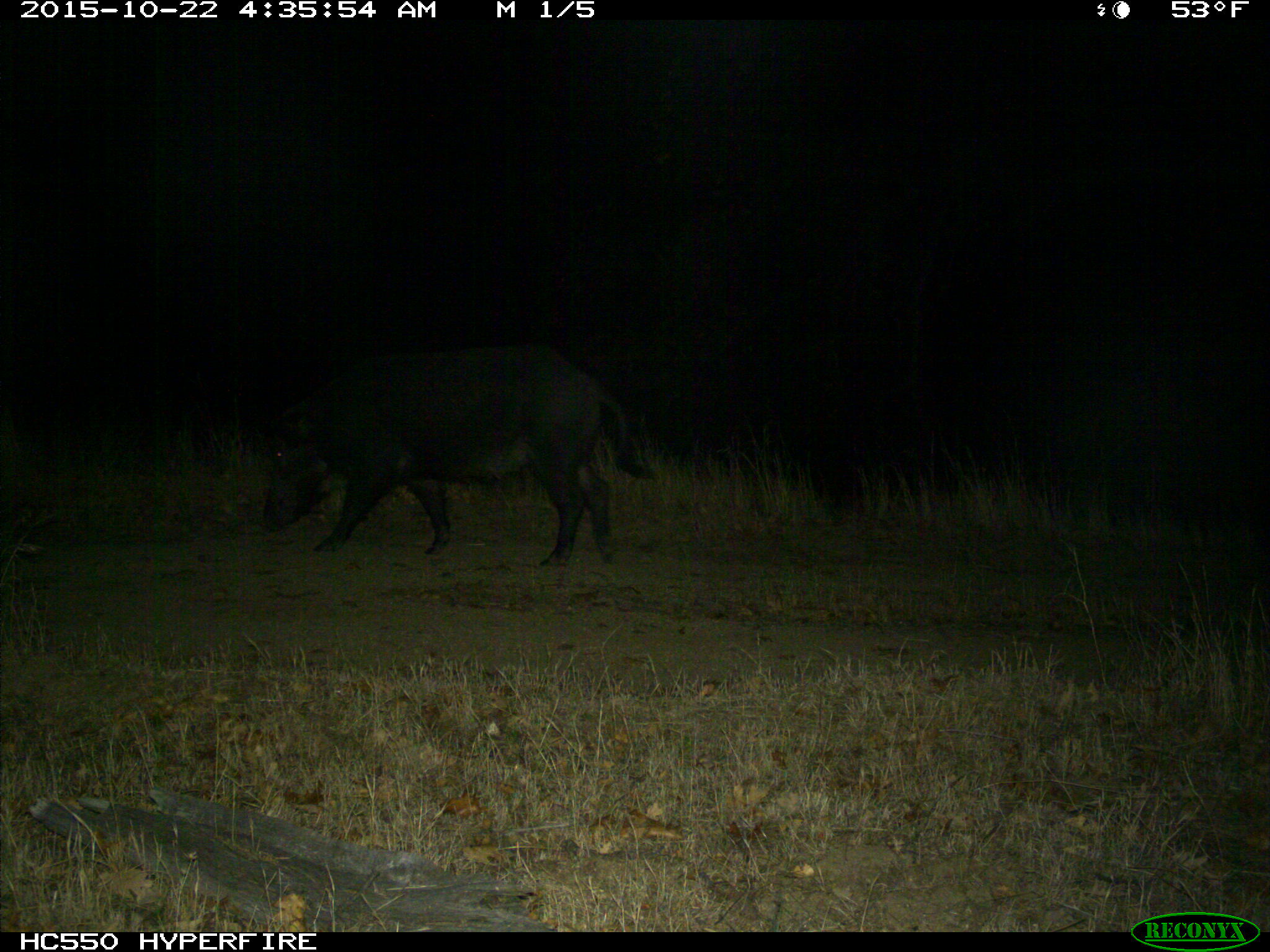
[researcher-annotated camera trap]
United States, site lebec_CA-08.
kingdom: Animalia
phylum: Chordata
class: Mammalia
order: Artiodactyla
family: Suidae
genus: Sus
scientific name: Sus scrofa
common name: wild boar